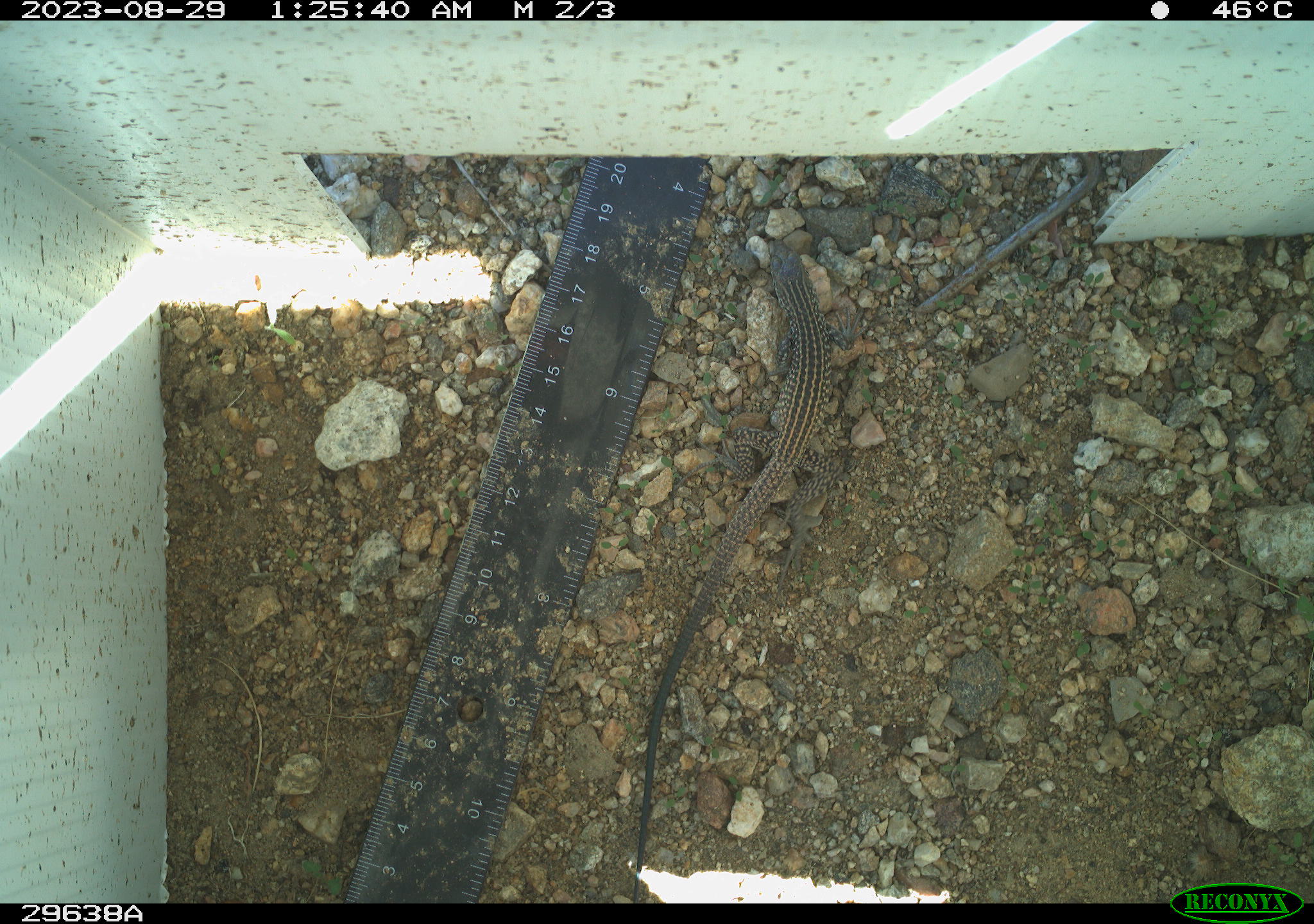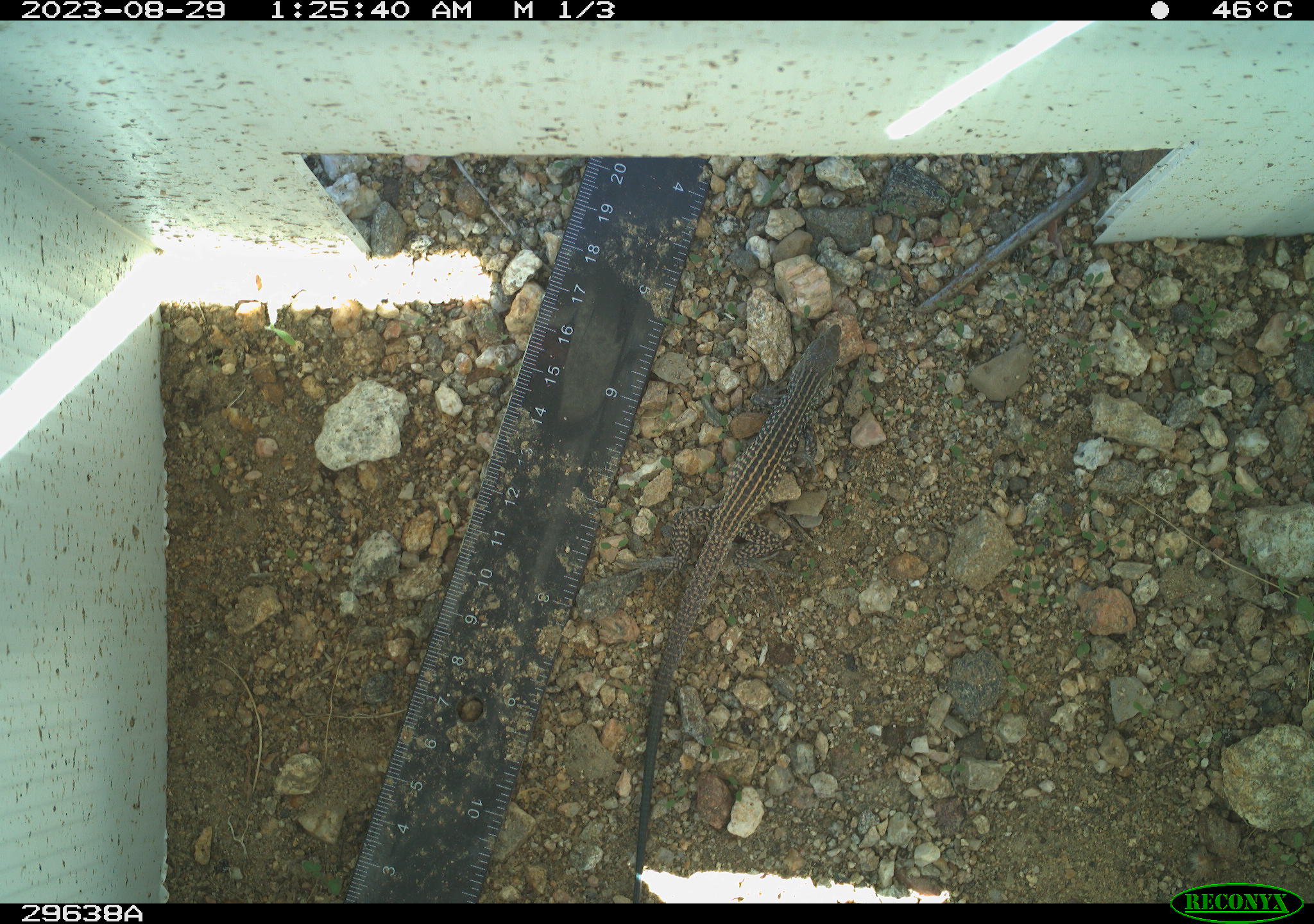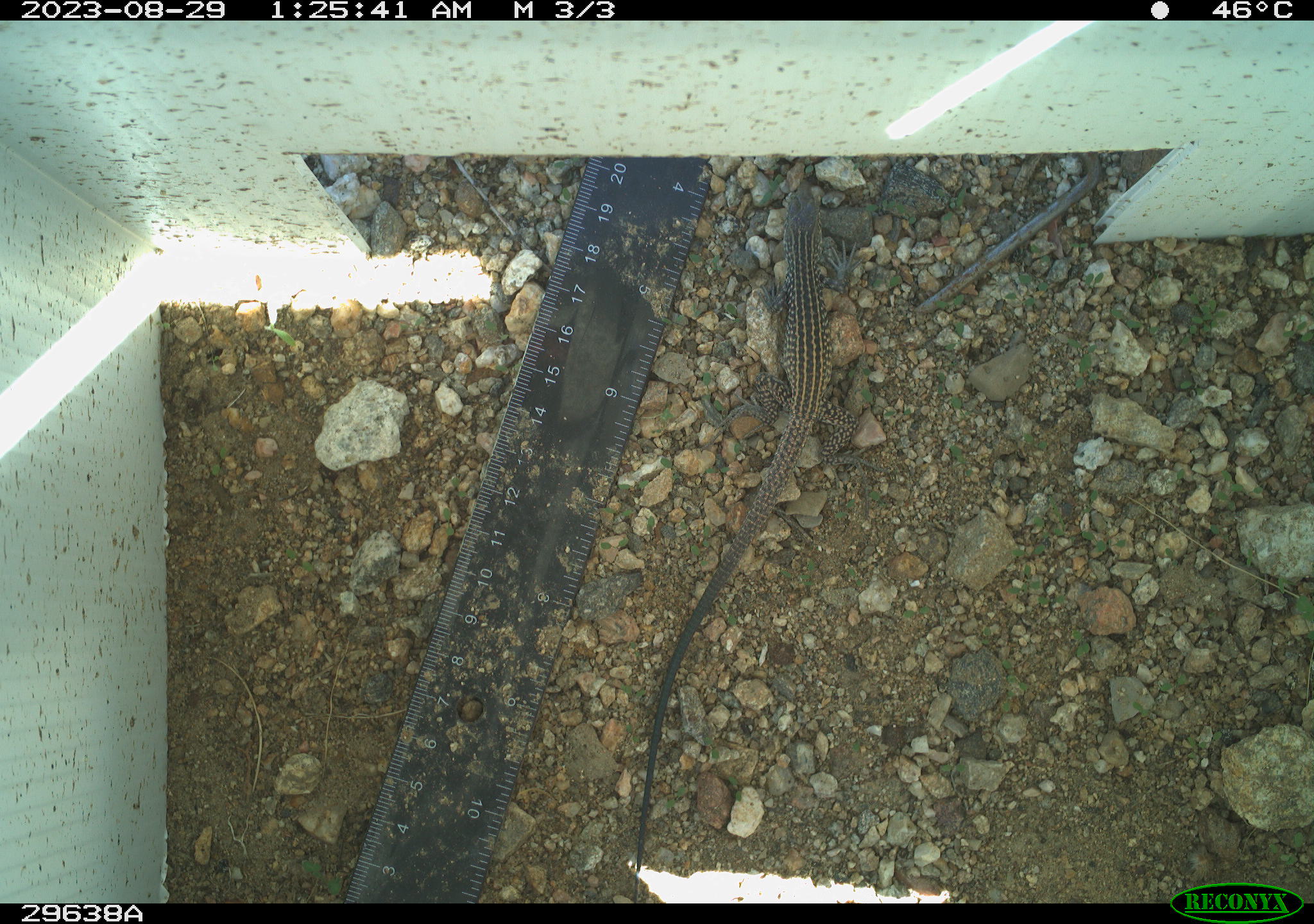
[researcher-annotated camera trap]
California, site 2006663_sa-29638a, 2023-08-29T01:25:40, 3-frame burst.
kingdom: Animalia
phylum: Chordata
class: Reptilia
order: Squamata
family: Teiidae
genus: Aspidoscelis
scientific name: Aspidoscelis tigris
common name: western whiptail